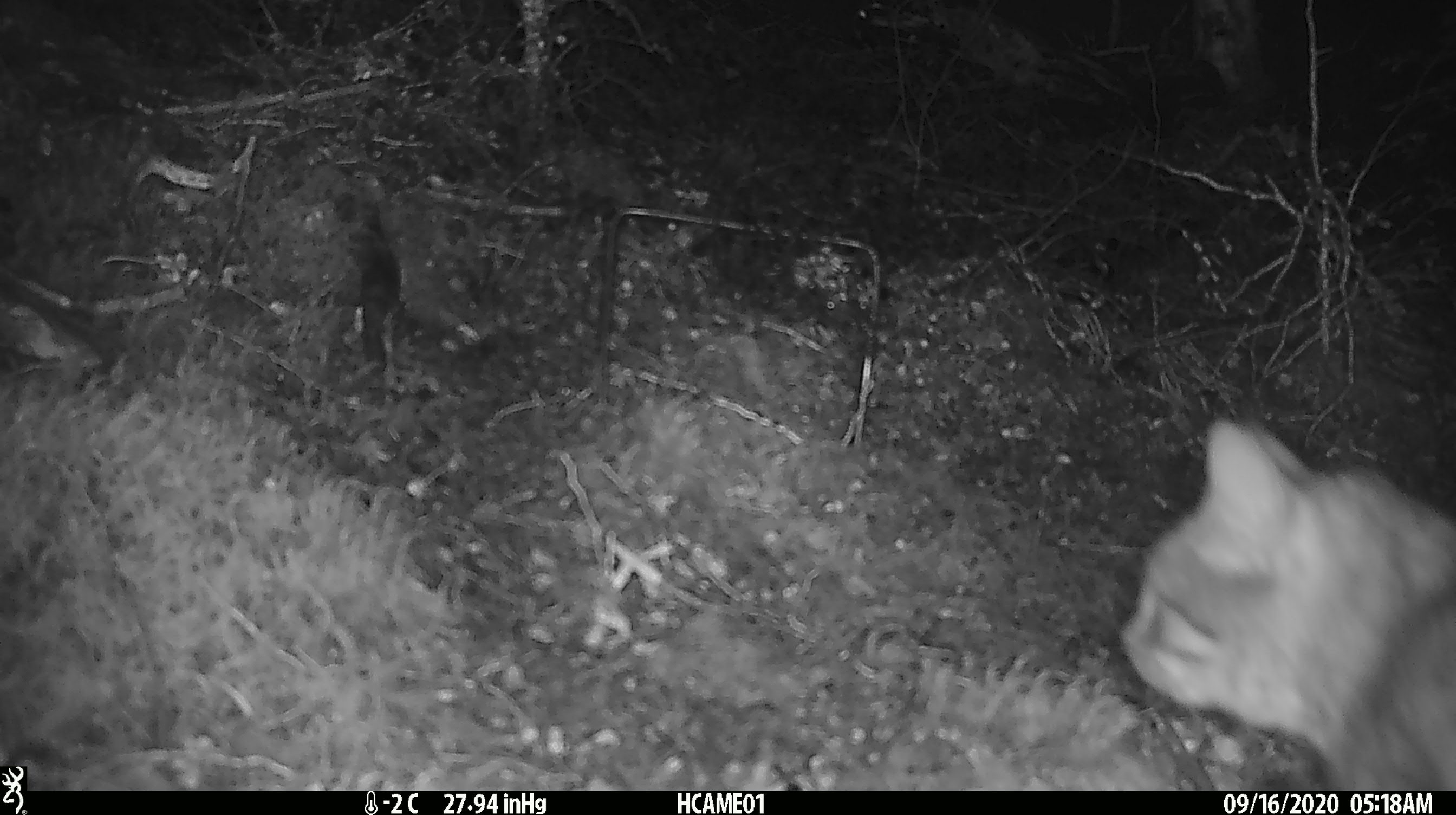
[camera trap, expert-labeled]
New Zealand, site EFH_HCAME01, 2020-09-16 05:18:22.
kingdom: Animalia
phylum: Chordata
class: Mammalia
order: Carnivora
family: Felidae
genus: Felis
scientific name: Felis catus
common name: domestic cat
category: cat